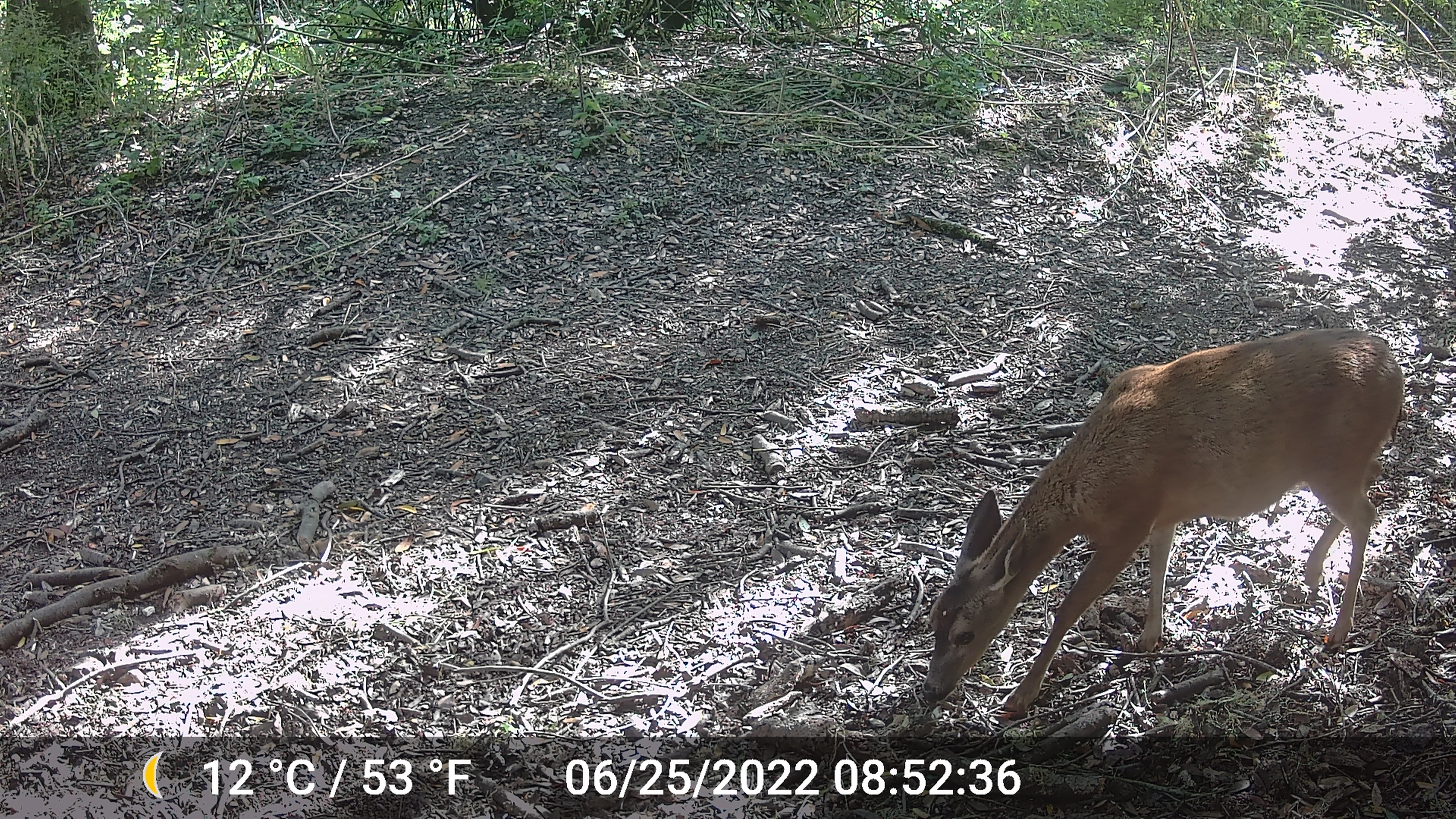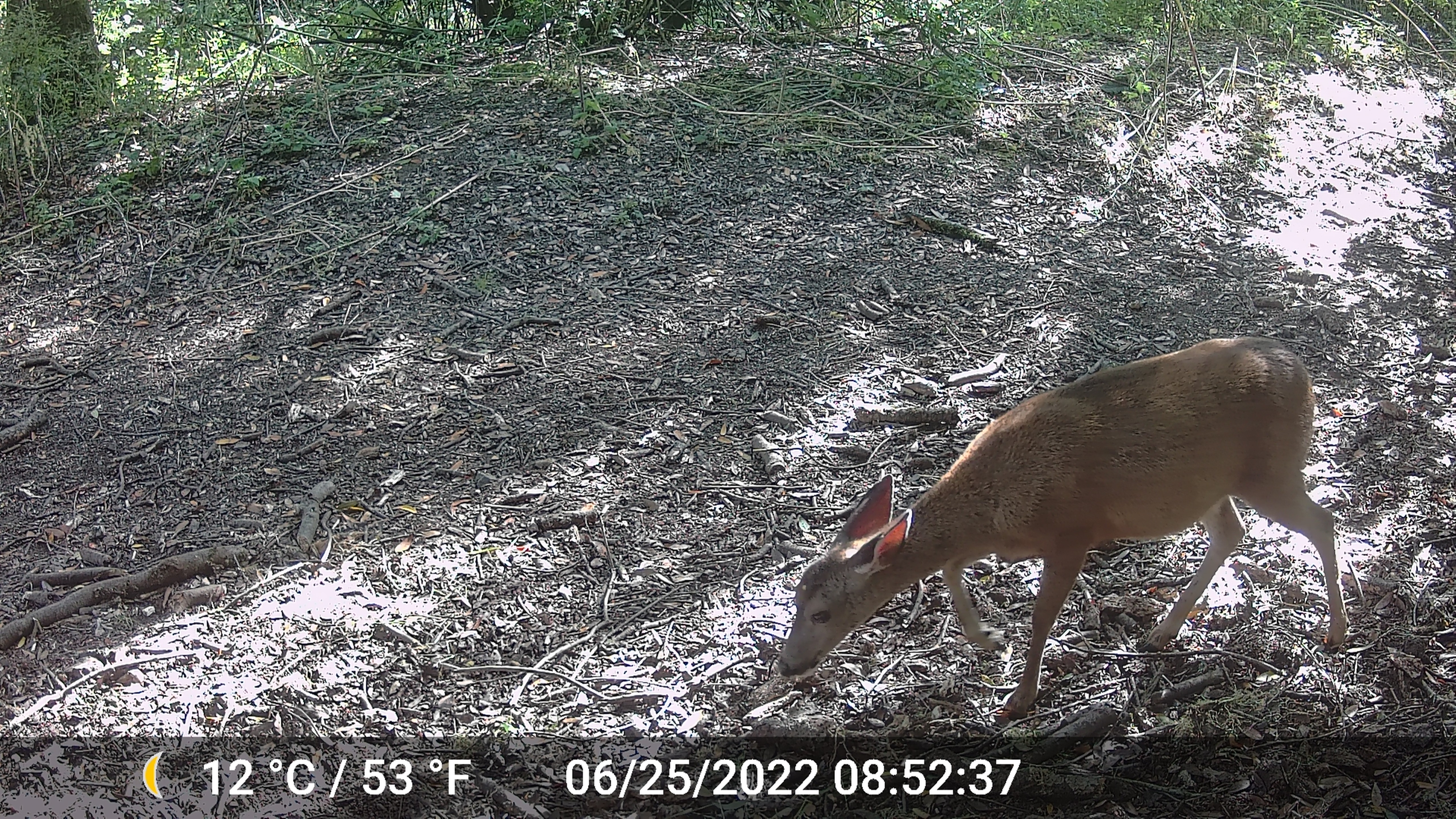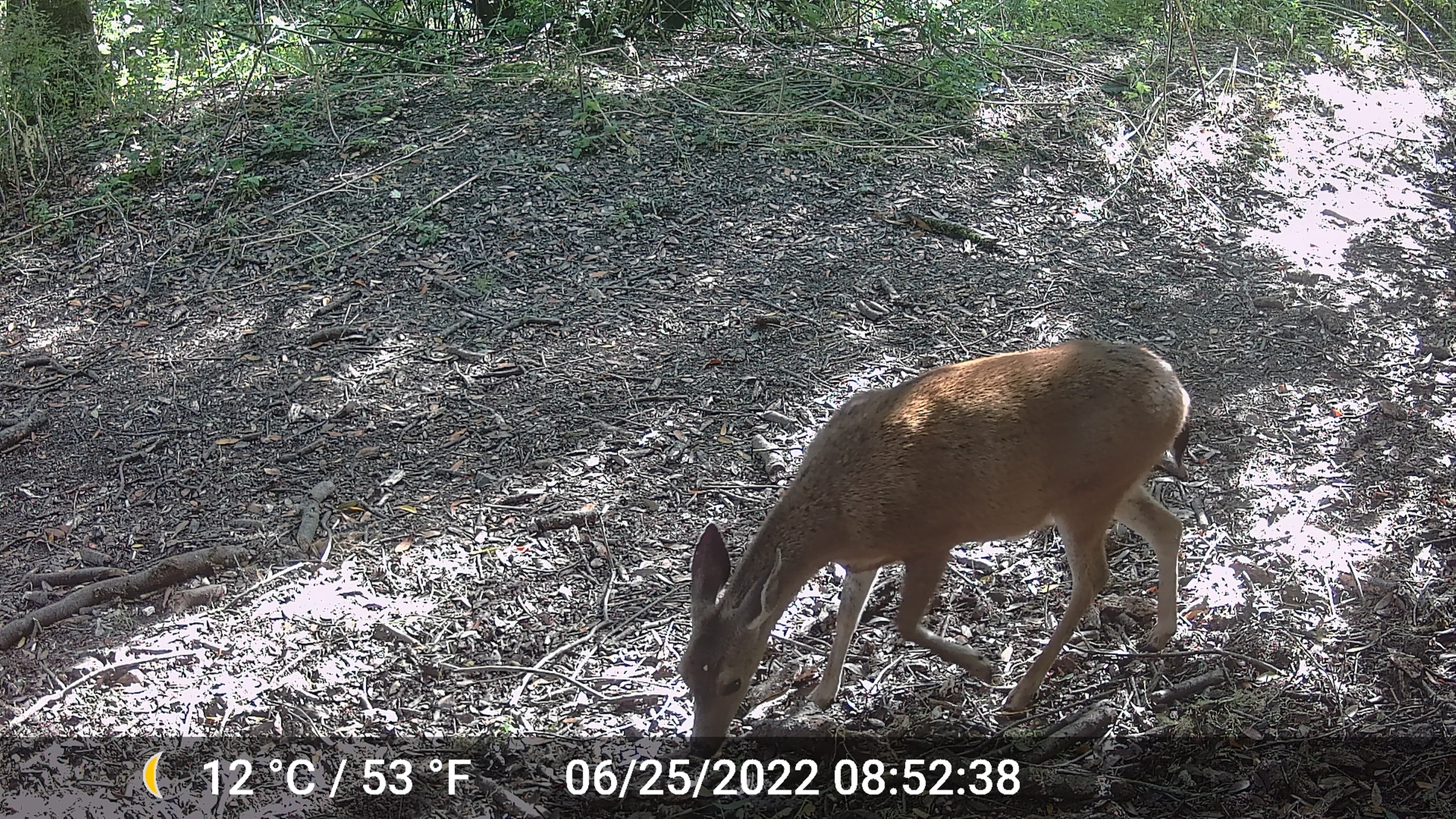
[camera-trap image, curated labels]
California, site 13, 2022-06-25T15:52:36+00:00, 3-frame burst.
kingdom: Animalia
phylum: Chordata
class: Mammalia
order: Artiodactyla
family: Cervidae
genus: Odocoileus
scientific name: Odocoileus hemionus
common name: mule deer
Mule deer (Odocoileus hemionus).